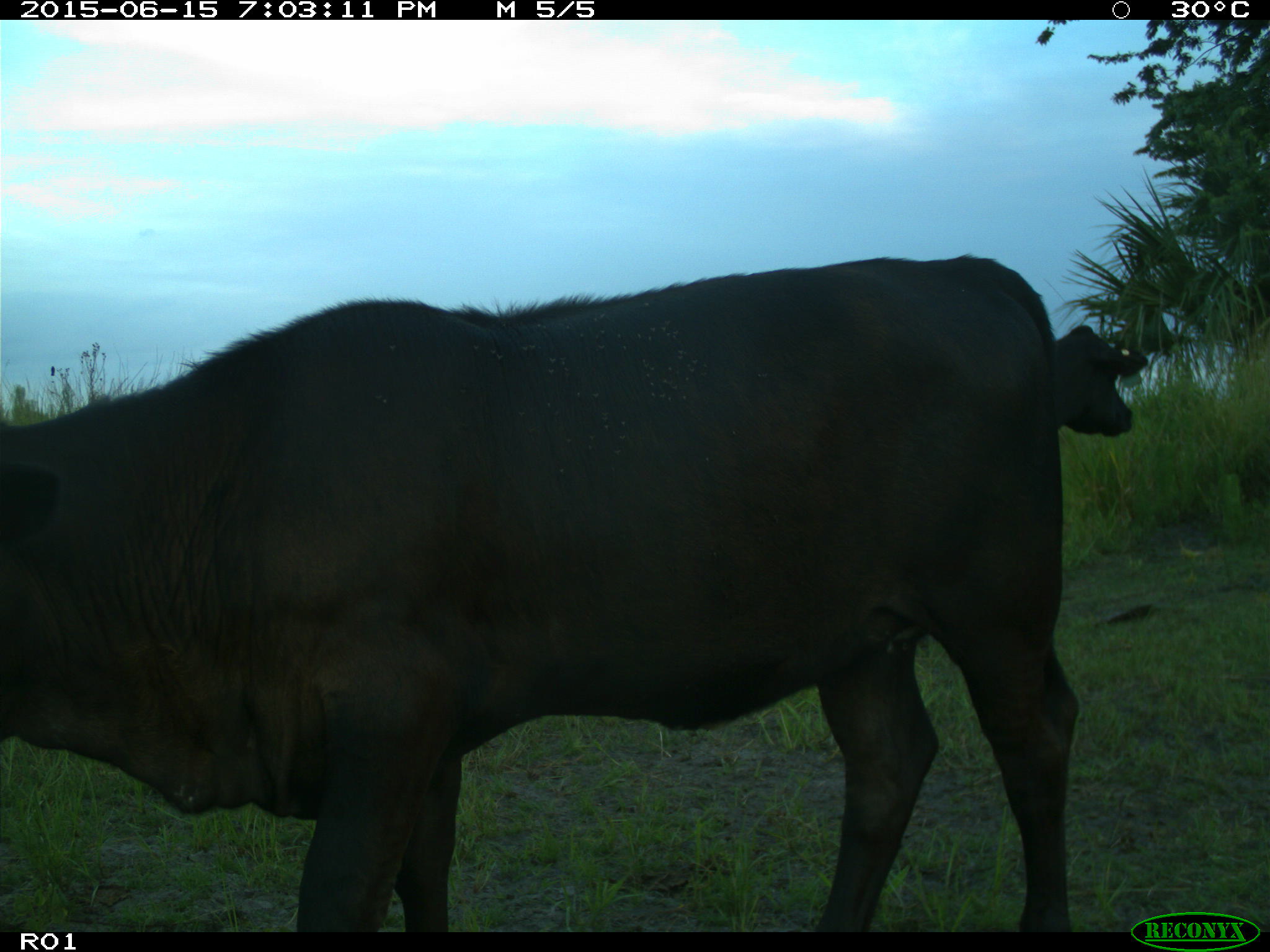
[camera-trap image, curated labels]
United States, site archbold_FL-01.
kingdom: Animalia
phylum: Chordata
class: Mammalia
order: Artiodactyla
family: Bovidae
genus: Bos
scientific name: Bos taurus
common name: domestic cow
Bos taurus (domestic cow).